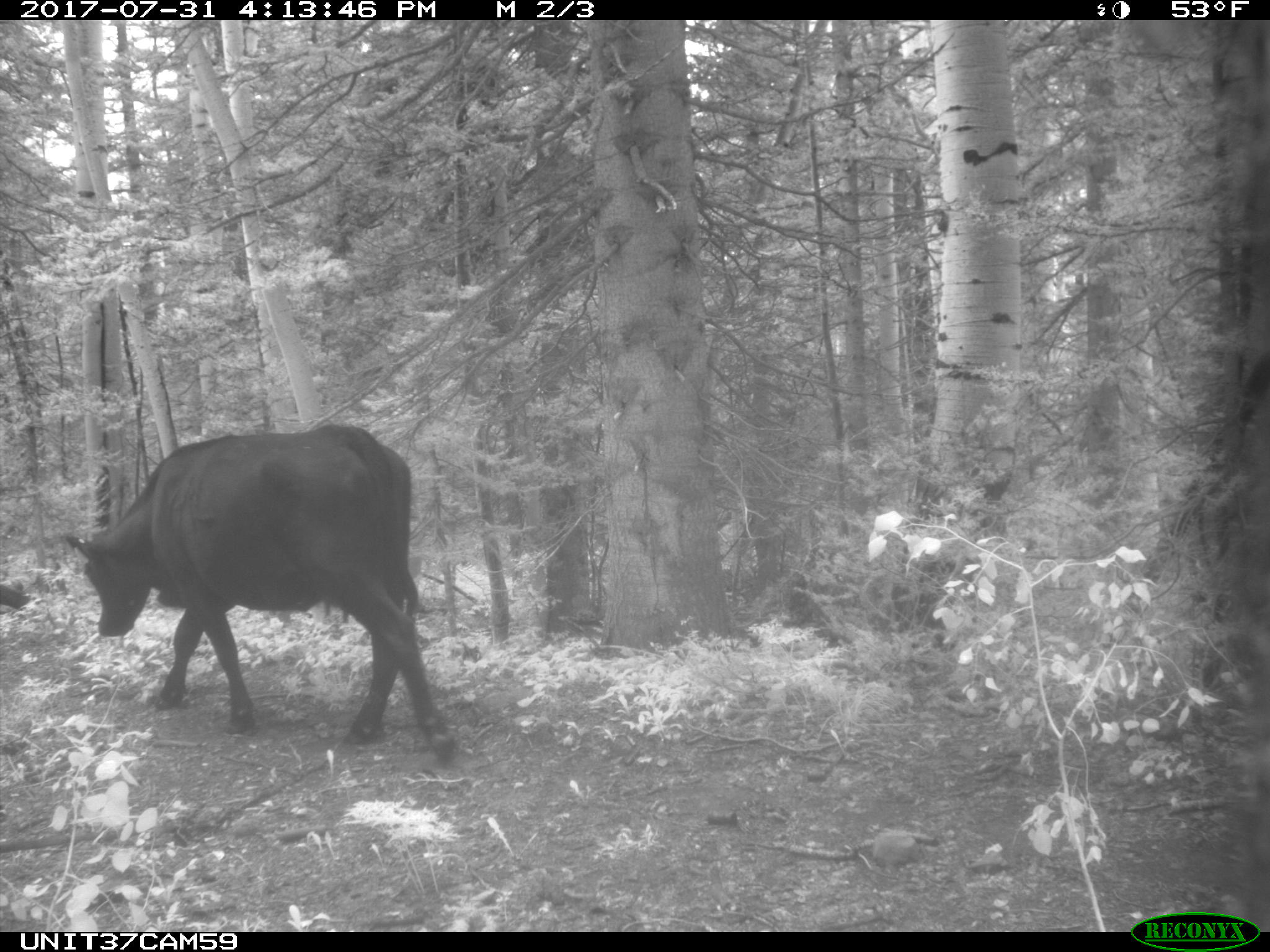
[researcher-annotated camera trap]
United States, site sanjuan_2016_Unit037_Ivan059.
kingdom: Animalia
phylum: Chordata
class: Mammalia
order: Artiodactyla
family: Bovidae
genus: Bos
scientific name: Bos taurus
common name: domestic cow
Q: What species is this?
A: Bos taurus (domestic cow).